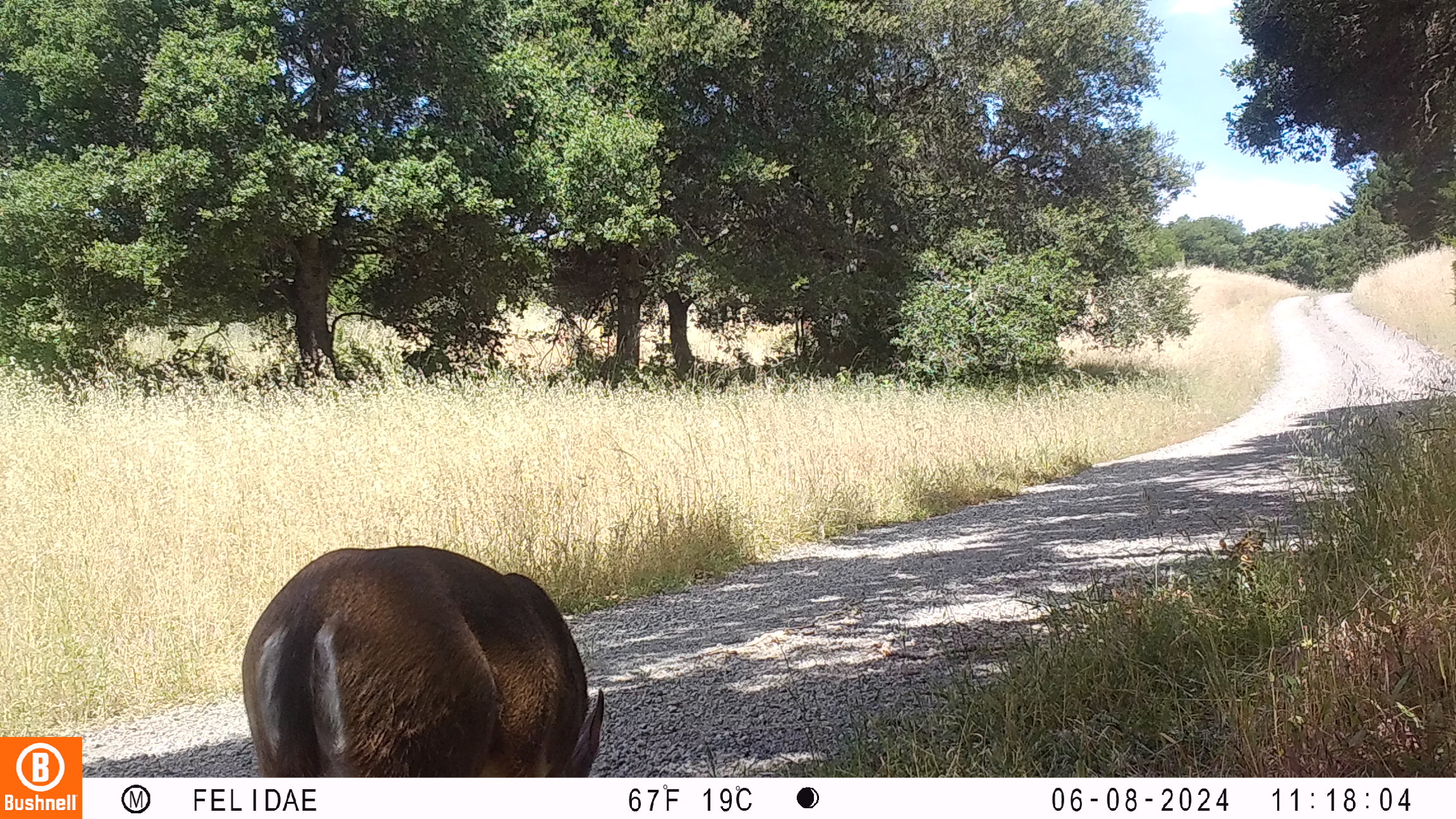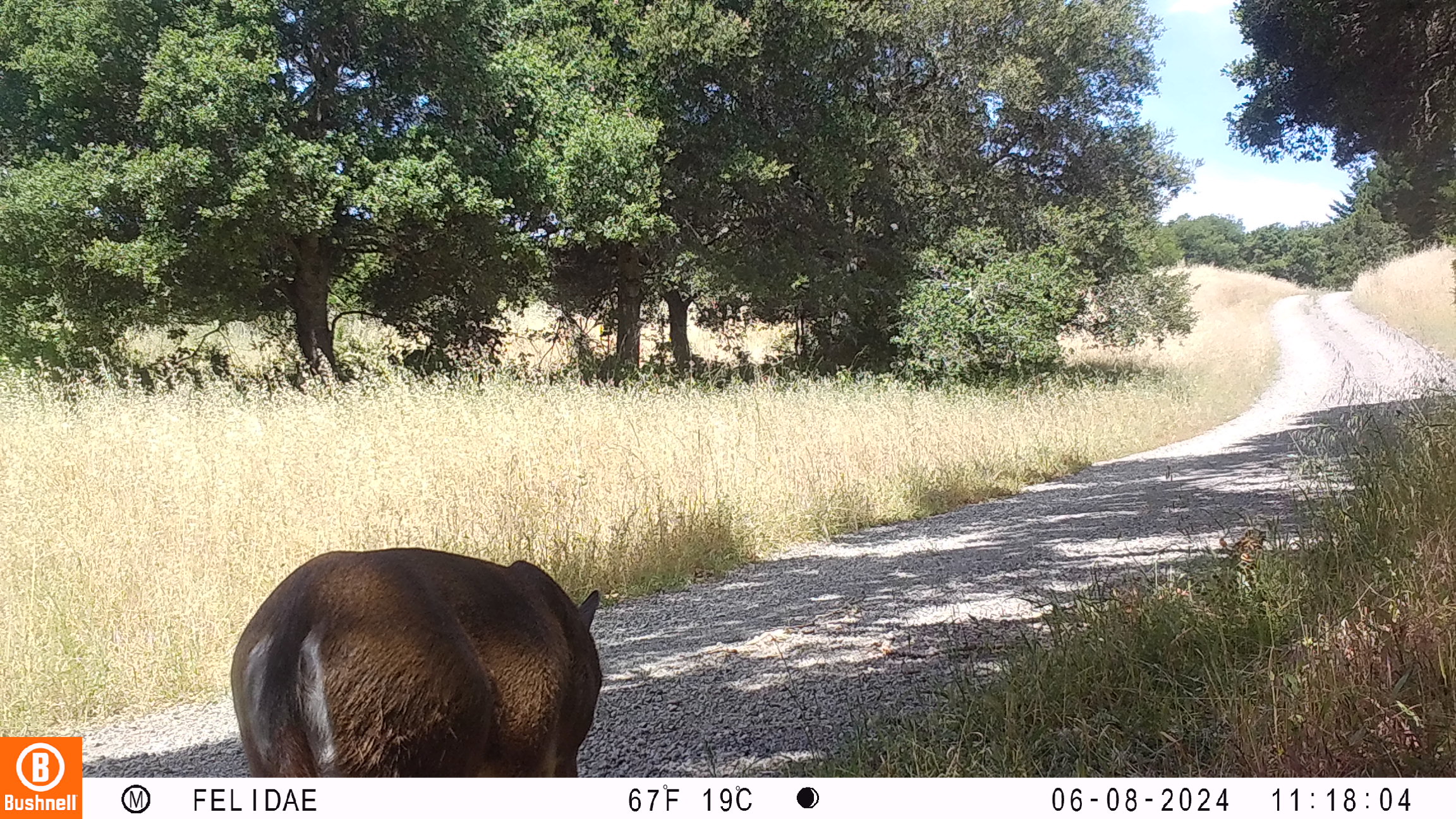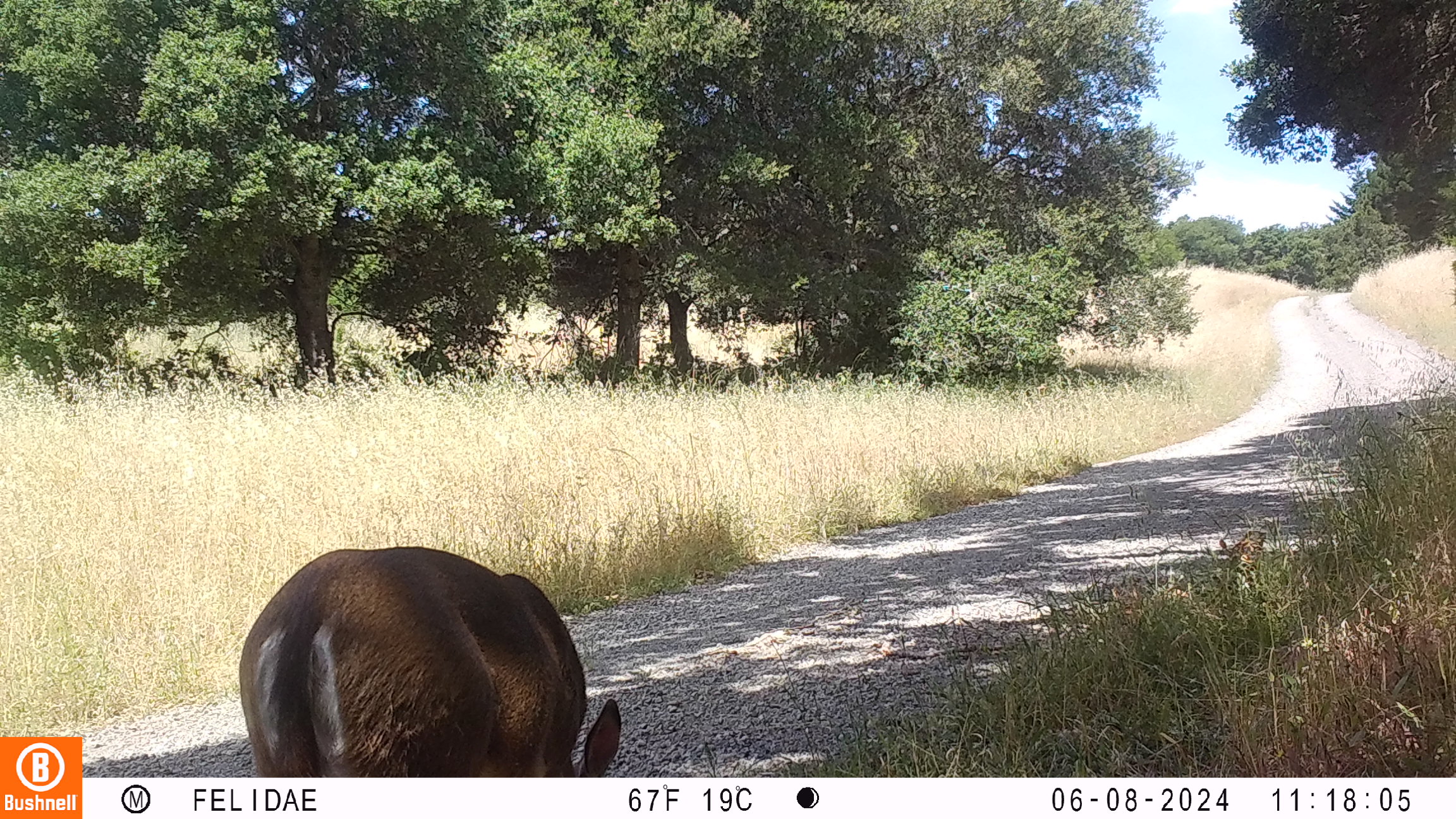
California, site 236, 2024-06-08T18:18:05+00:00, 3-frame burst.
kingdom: Animalia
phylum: Chordata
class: Mammalia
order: Artiodactyla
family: Cervidae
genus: Odocoileus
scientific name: Odocoileus hemionus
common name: mule deer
Mule deer (Odocoileus hemionus).